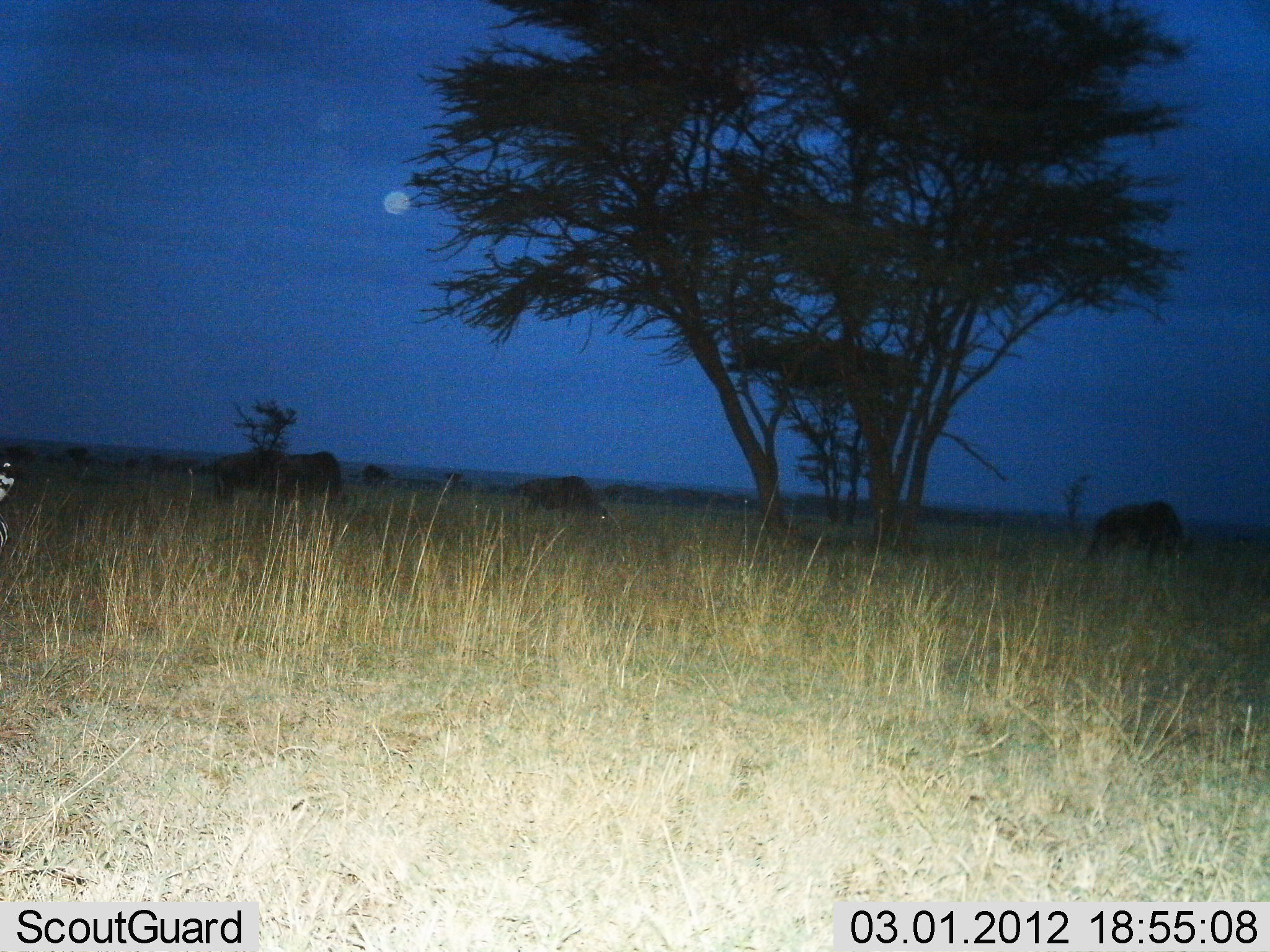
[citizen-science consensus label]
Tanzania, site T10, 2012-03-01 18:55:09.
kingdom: Animalia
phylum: Chordata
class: Mammalia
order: Artiodactyla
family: Bovidae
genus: Connochaetes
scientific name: Connochaetes taurinus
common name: blue wildebeest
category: wildebeest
Wildebeest (blue wildebeest) (Connochaetes taurinus), count 4. Behavior (volunteer vote fractions): standing 35%, resting 0%, moving 0%, interacting 0%. Young present (vote fraction): 0%. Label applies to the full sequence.